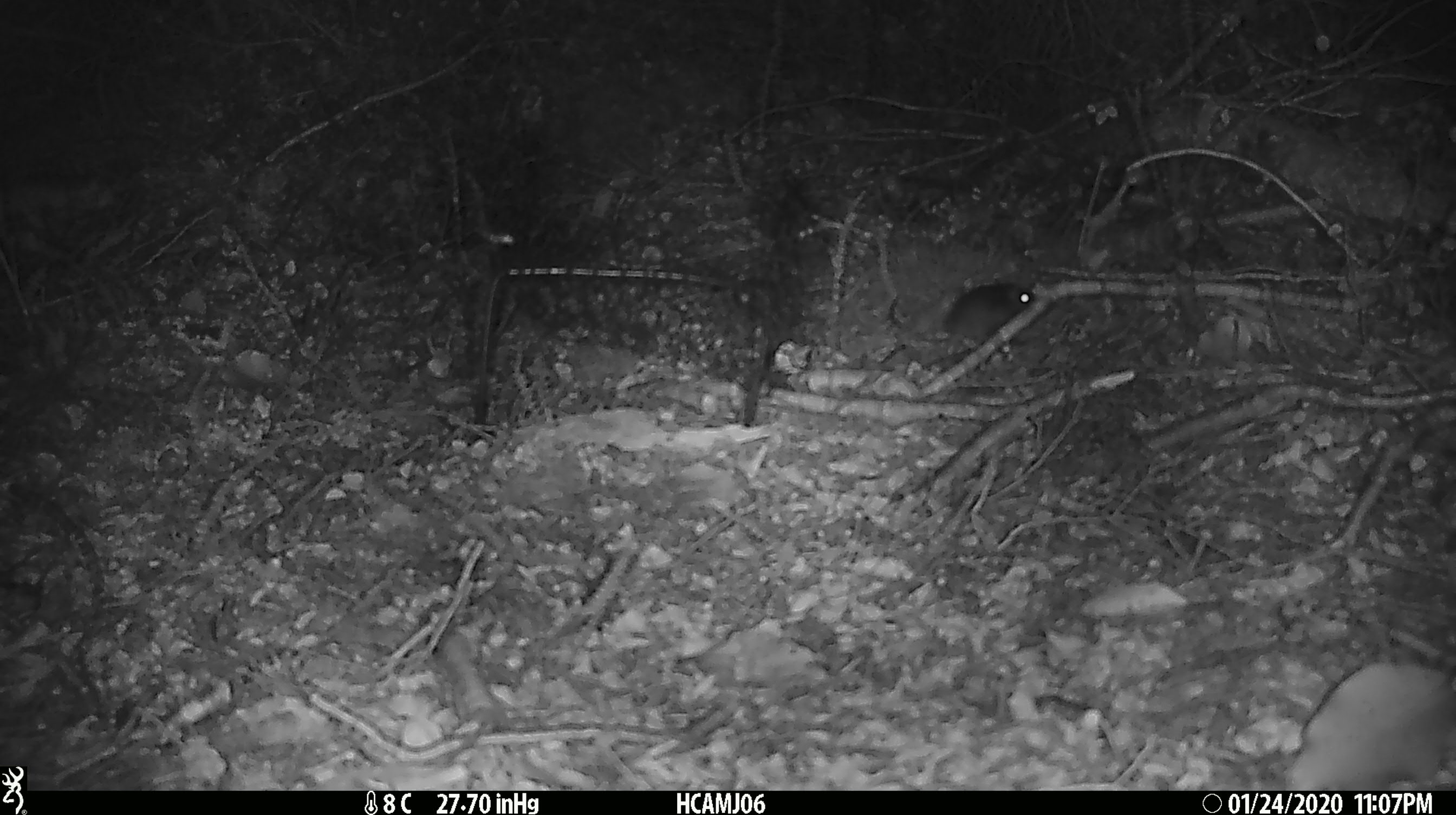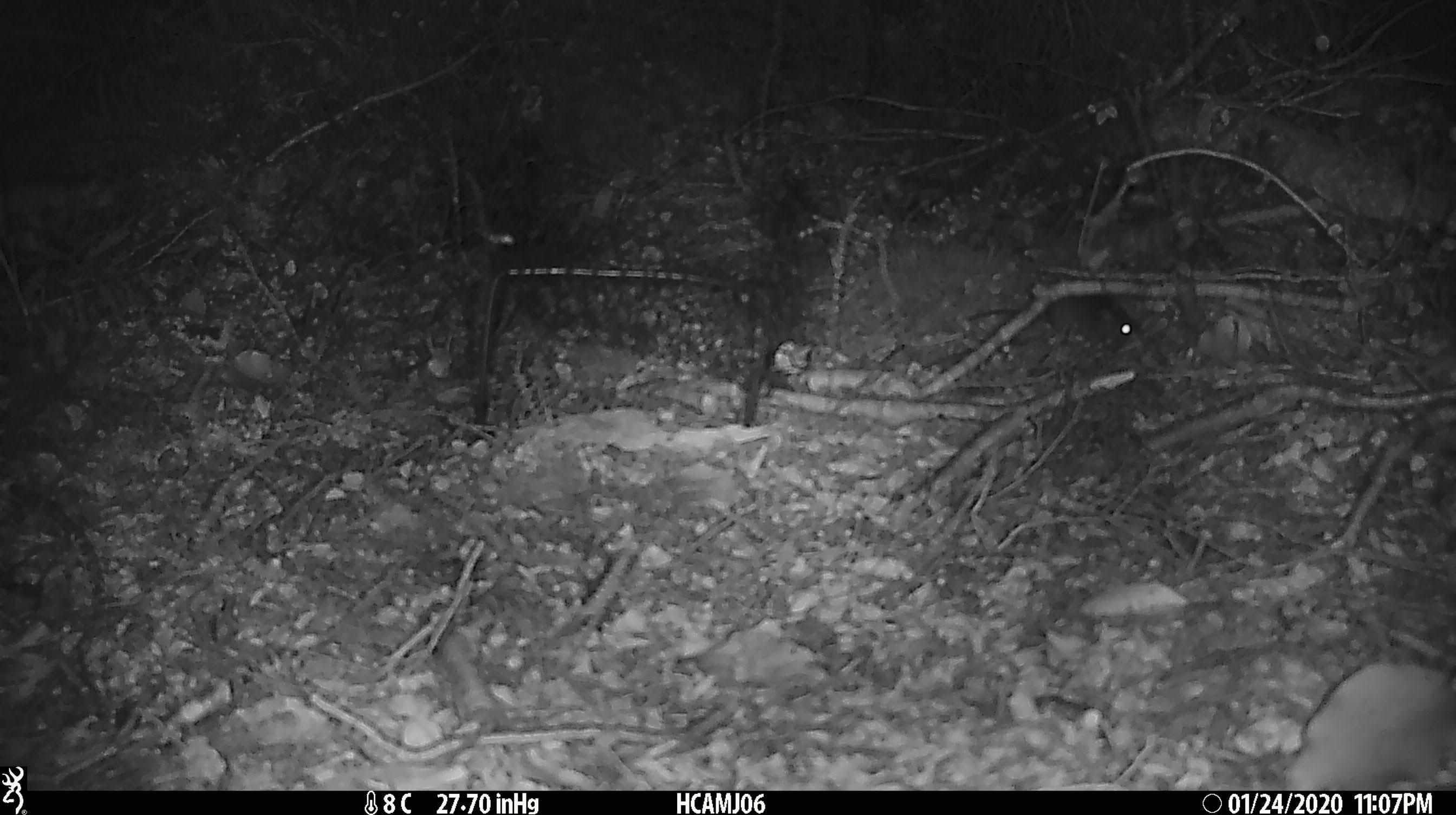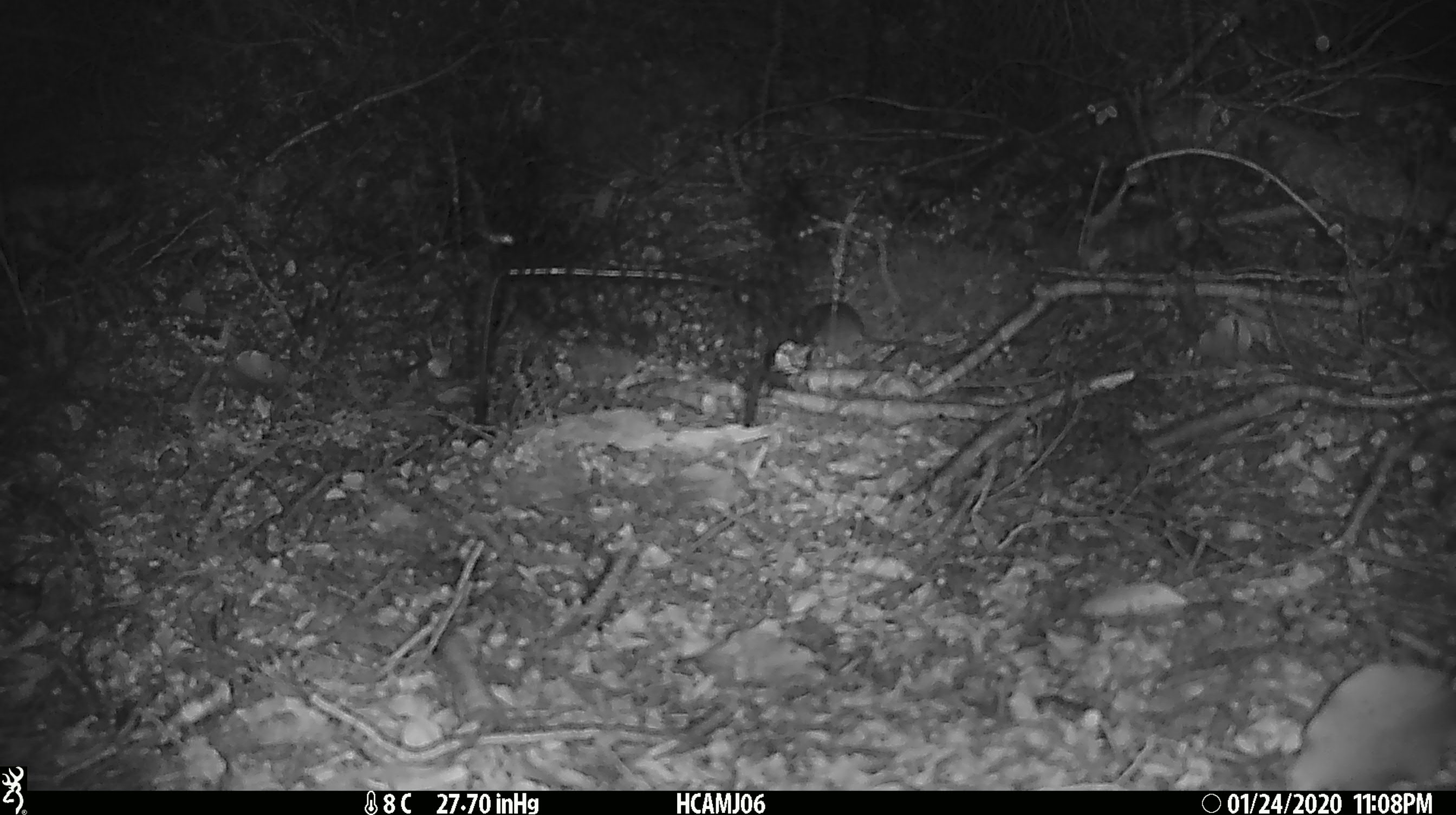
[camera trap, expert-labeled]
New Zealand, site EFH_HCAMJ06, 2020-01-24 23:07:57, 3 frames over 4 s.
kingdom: Animalia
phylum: Chordata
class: Mammalia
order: Rodentia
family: Muridae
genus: Mus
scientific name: Mus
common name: mouse